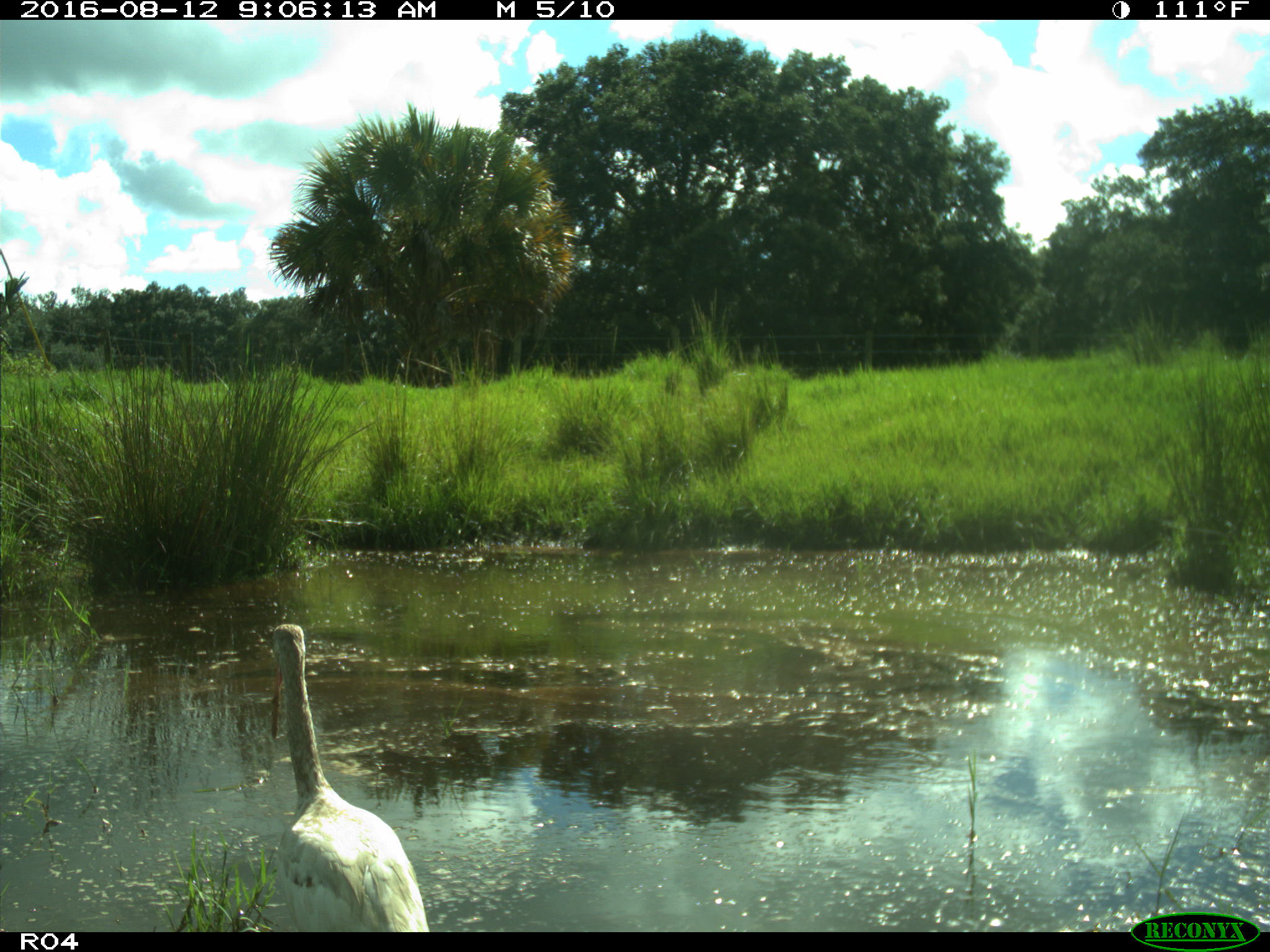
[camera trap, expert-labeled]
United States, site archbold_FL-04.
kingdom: Animalia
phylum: Chordata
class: Aves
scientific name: Aves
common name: birds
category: unidentified bird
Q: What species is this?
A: Unidentified bird (birds) (Aves).